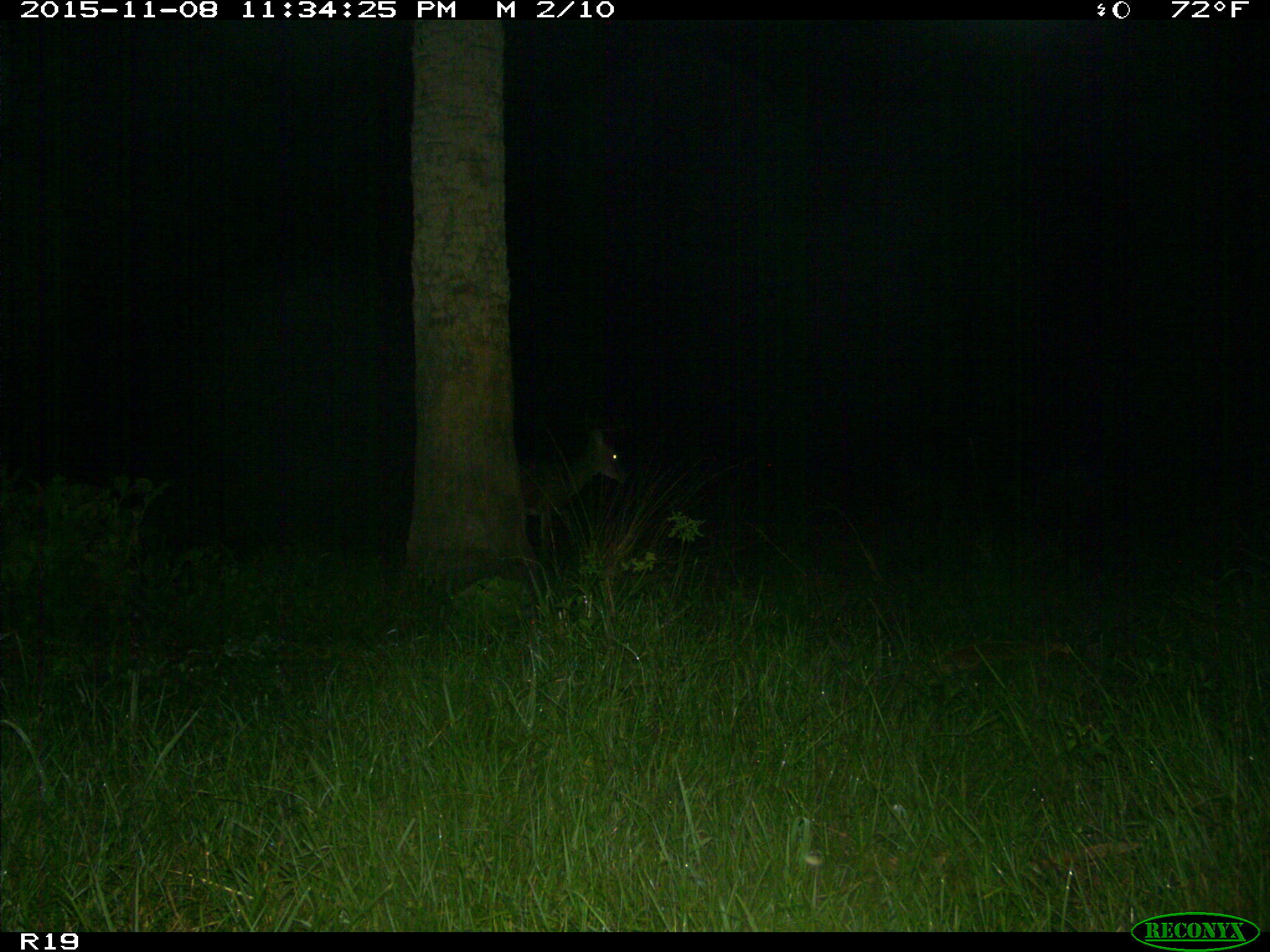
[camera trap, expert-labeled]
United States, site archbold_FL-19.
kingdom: Animalia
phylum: Chordata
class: Mammalia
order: Artiodactyla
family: Cervidae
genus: Odocoileus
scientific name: Odocoileus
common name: deer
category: unidentified deer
Unidentified deer (deer) (Odocoileus).